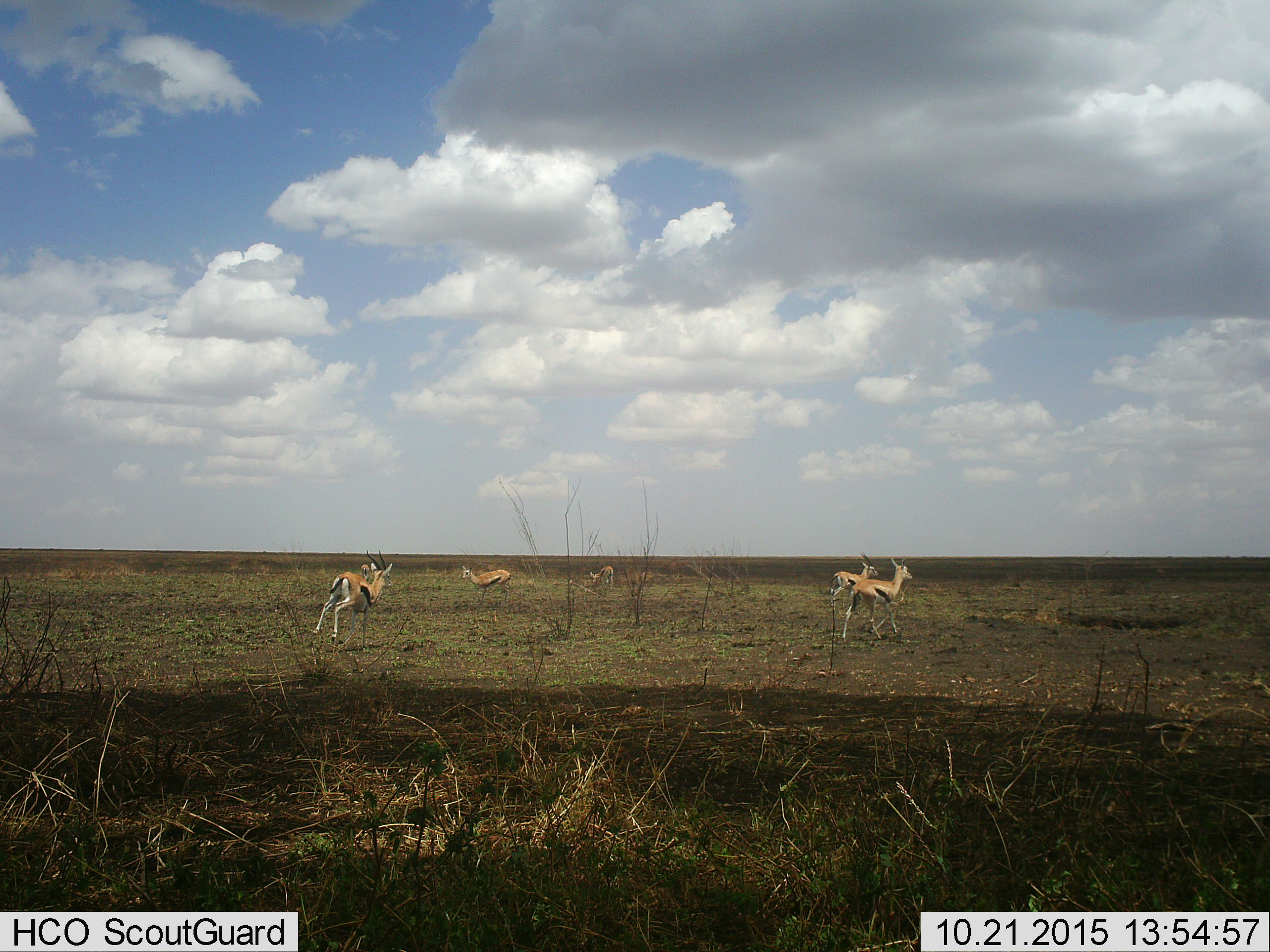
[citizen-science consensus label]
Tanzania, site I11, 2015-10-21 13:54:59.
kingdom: Animalia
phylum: Chordata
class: Mammalia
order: Artiodactyla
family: Bovidae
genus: Eudorcas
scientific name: Eudorcas thomsonii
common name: thomson's gazelle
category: gazellethomsons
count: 6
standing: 50%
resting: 0%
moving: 100%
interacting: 0%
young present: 0%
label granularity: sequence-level